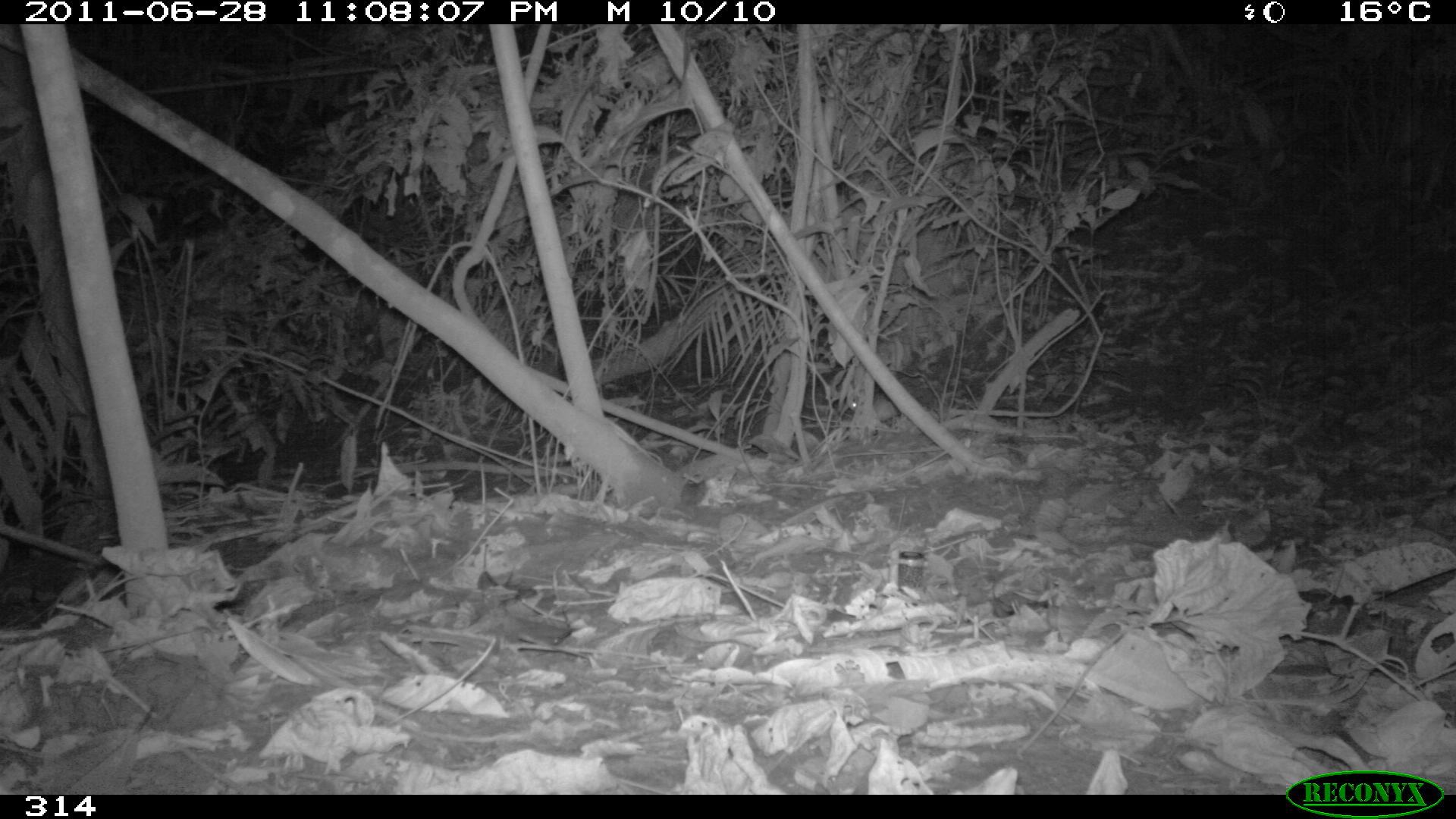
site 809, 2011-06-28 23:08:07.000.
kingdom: Animalia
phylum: Chordata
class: Mammalia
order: Rodentia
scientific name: Rodentia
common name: rodents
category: unknown rodent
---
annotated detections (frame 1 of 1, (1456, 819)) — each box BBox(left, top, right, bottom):
unknown rodent: BBox(846, 395, 900, 421)